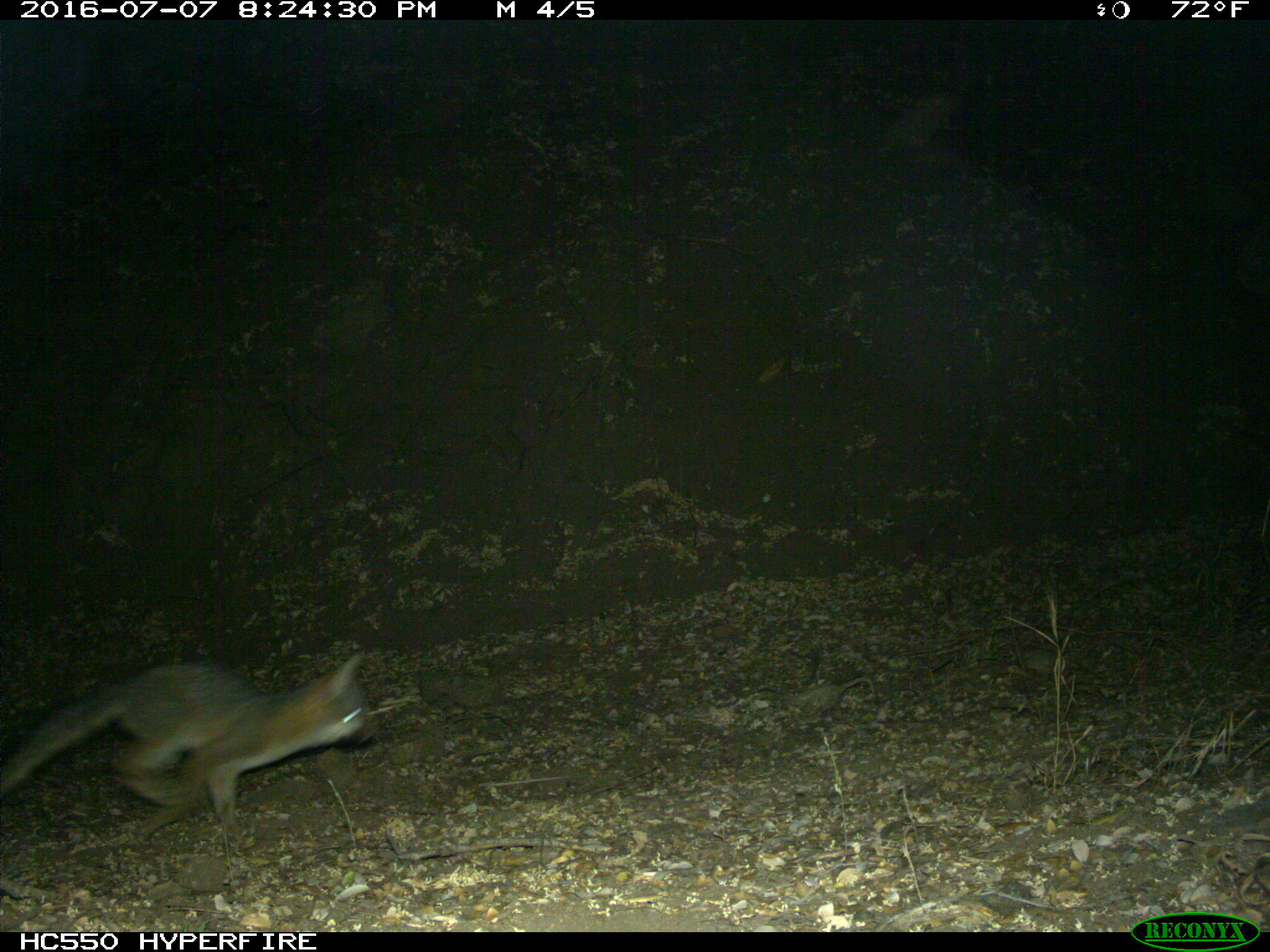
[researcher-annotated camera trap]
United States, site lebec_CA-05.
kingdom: Animalia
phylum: Chordata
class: Mammalia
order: Carnivora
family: Canidae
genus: Urocyon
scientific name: Urocyon cinereoargenteus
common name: gray fox